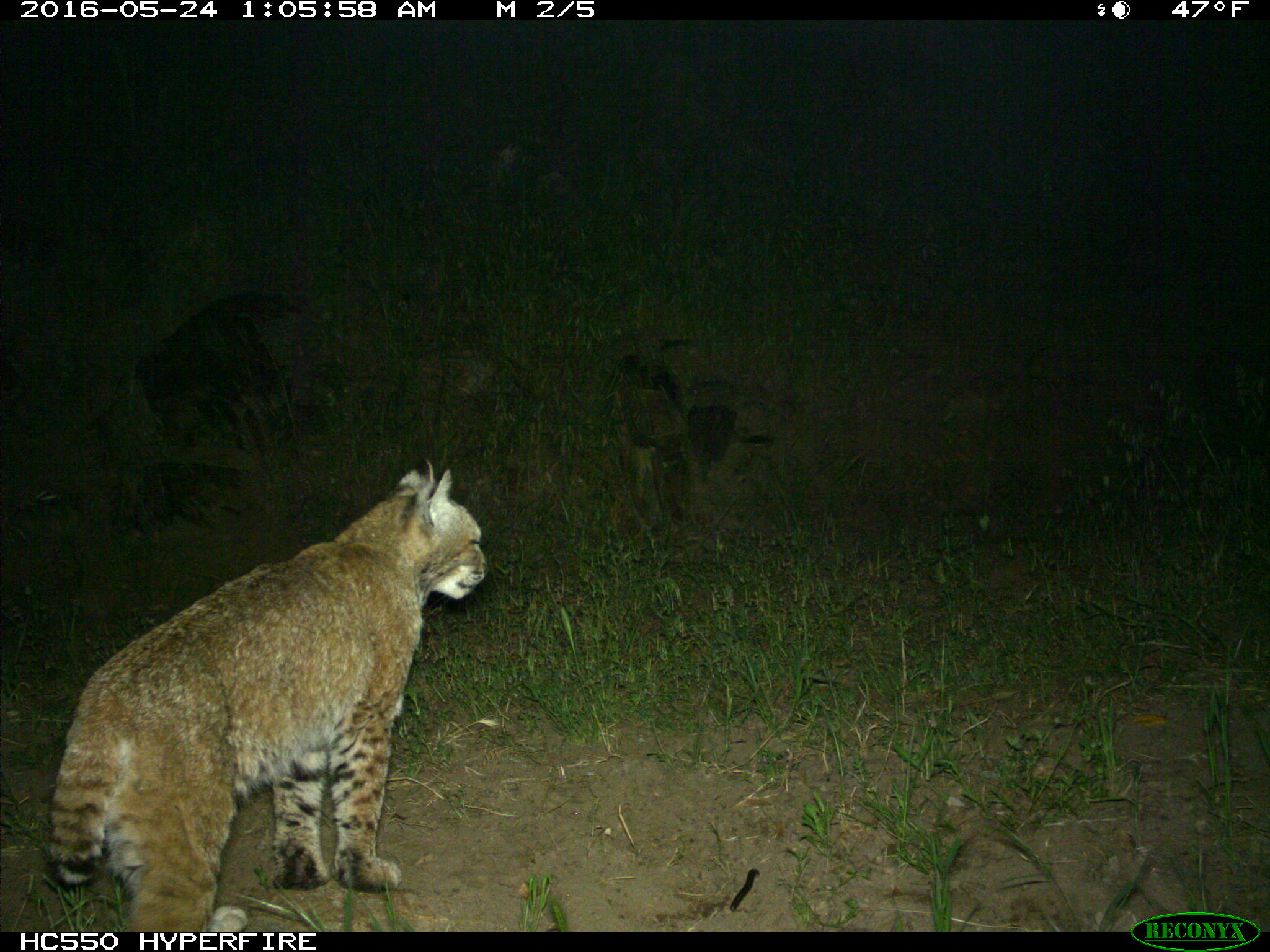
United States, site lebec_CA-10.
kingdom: Animalia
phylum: Chordata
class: Mammalia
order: Carnivora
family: Felidae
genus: Lynx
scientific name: Lynx rufus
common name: bobcat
Lynx rufus (bobcat).